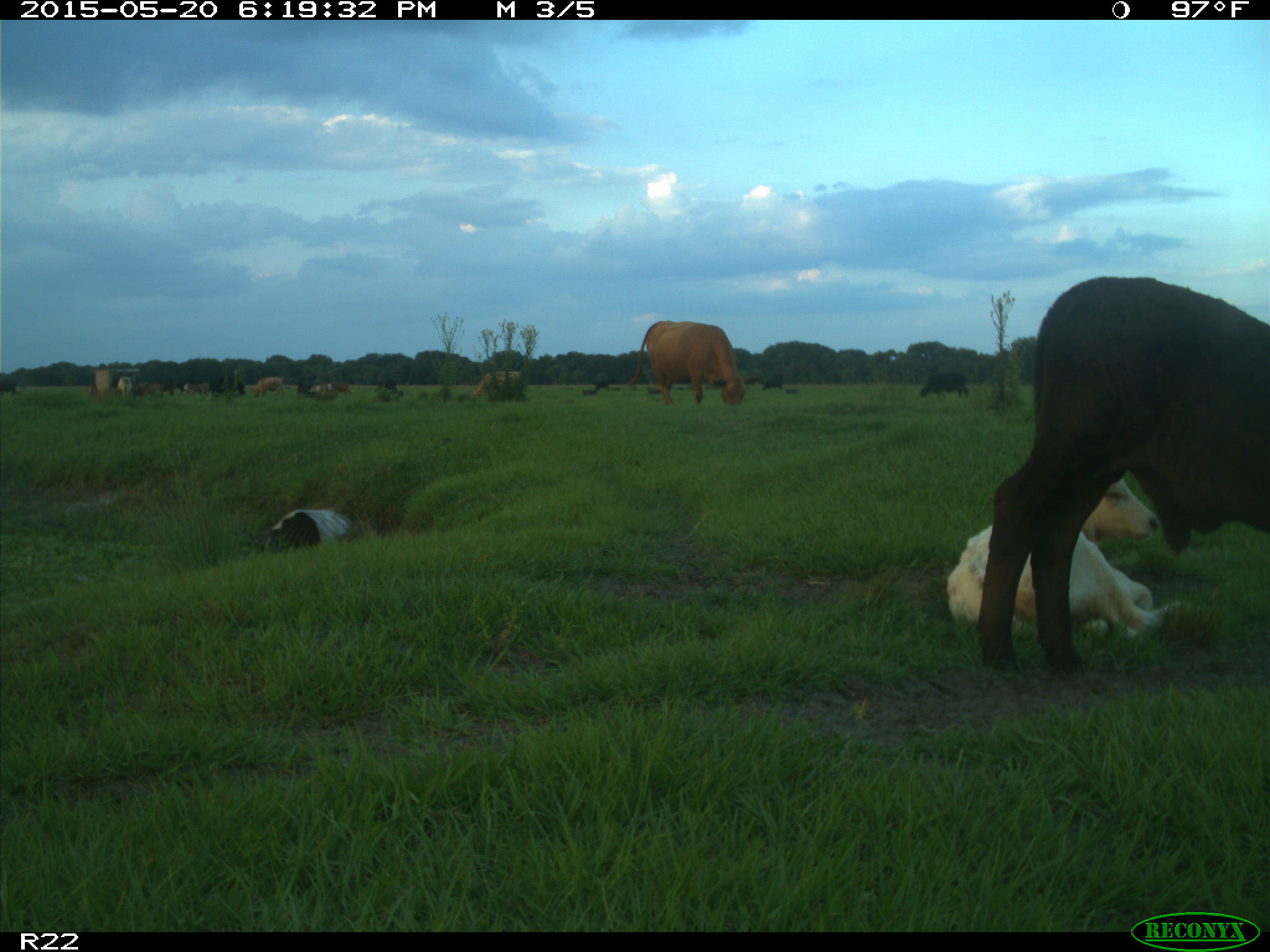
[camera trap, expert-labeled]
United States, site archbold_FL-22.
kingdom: Animalia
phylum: Chordata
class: Mammalia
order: Artiodactyla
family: Bovidae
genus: Bos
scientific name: Bos taurus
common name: domestic cow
Bos taurus (domestic cow).